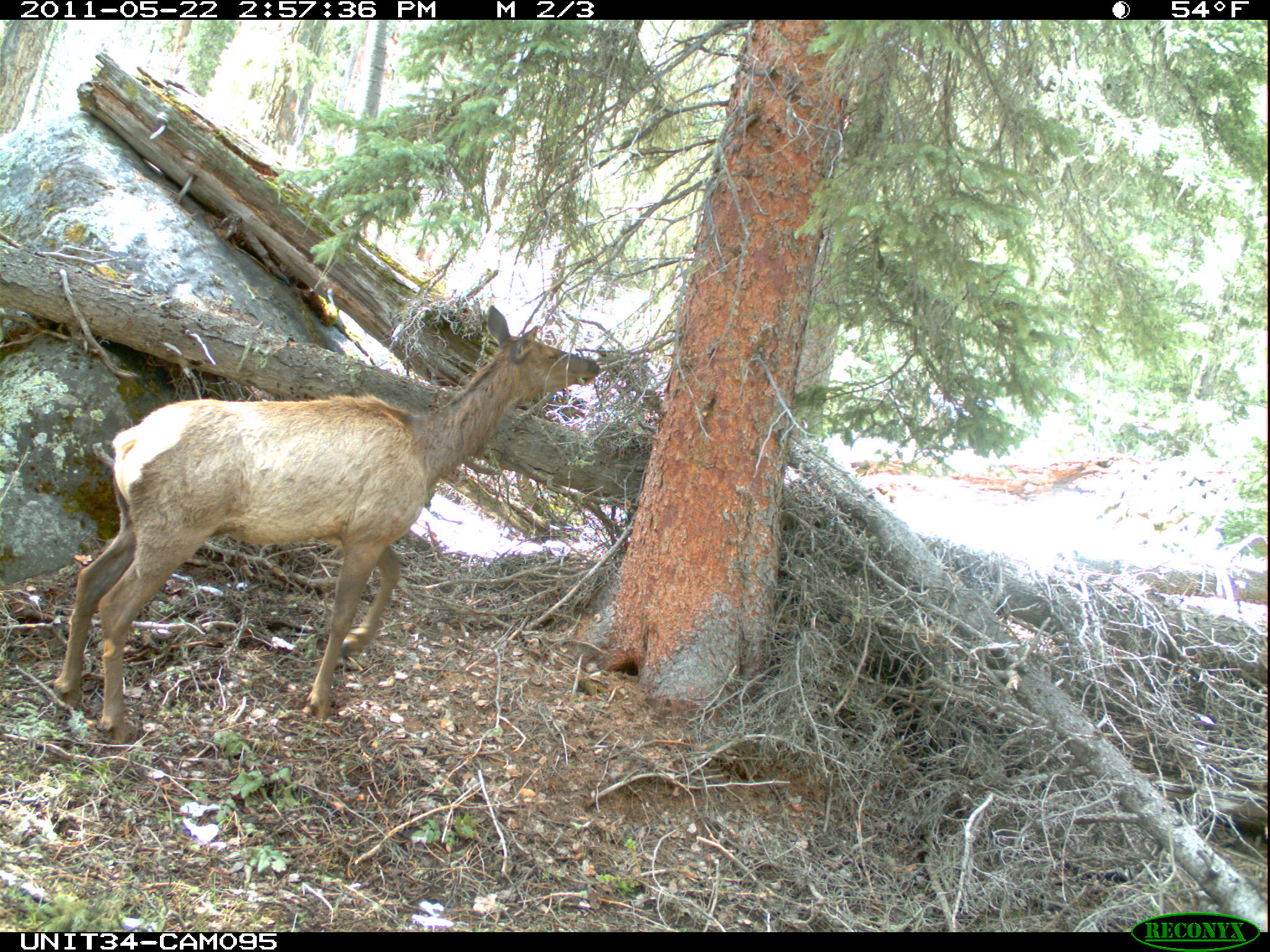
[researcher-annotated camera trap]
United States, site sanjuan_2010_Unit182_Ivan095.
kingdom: Animalia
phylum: Chordata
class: Mammalia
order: Artiodactyla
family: Cervidae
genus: Cervus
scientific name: Cervus elaphus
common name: red deer